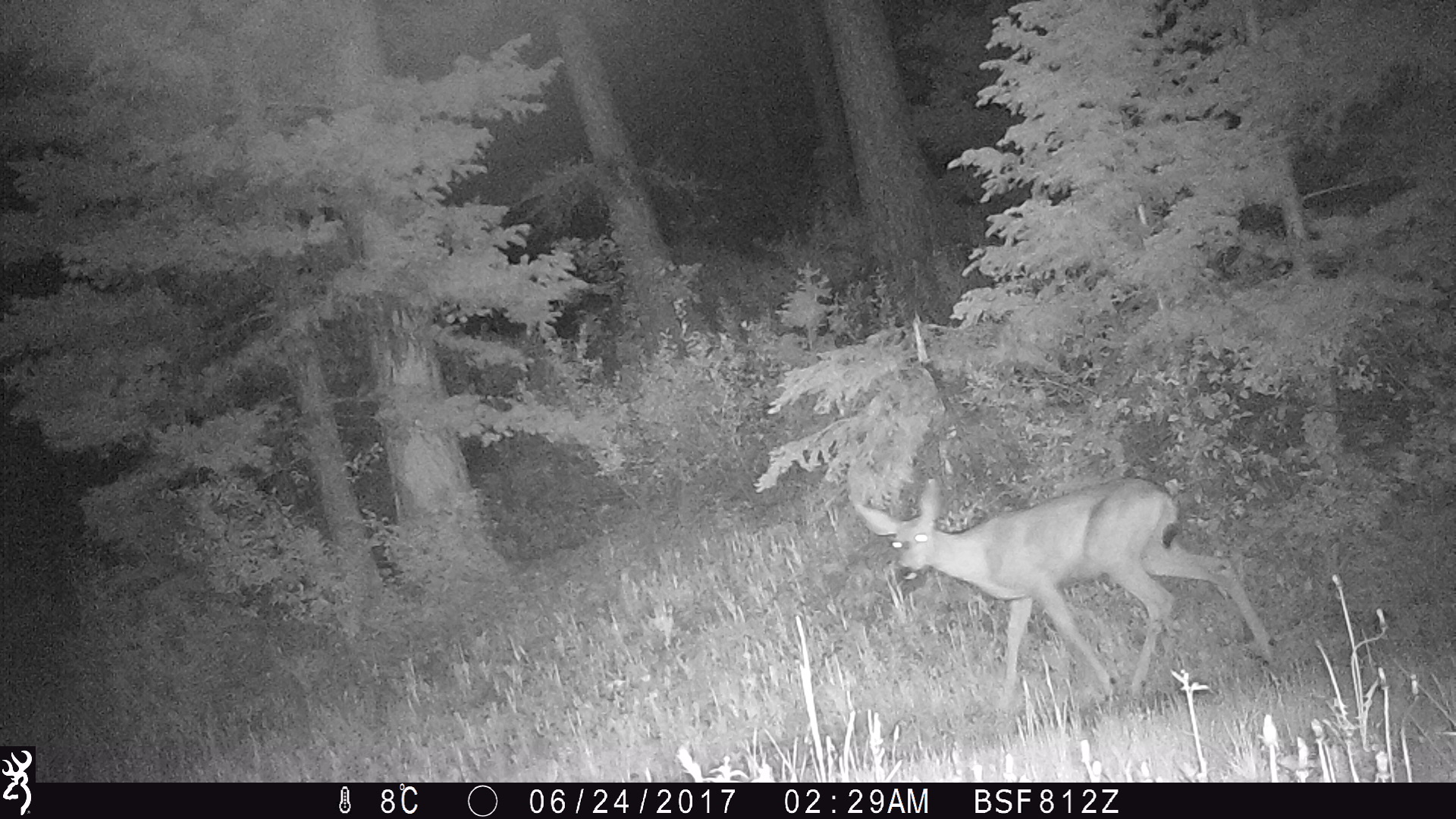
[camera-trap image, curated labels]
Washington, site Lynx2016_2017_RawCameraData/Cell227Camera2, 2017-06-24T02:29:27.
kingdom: Animalia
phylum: Chordata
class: Mammalia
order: Artiodactyla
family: Cervidae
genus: Odocoileus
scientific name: Odocoileus hemionus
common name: mule deer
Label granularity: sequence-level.